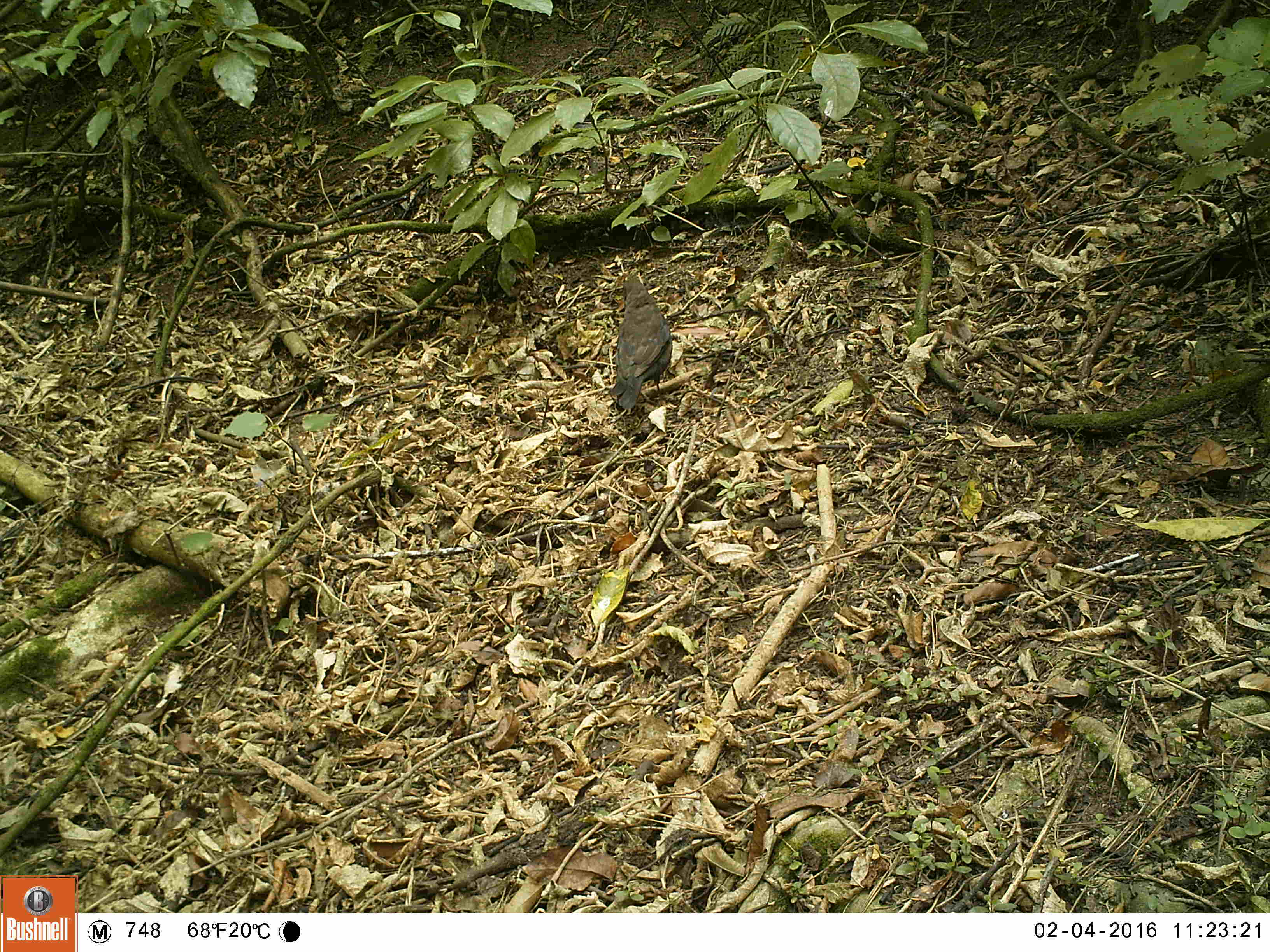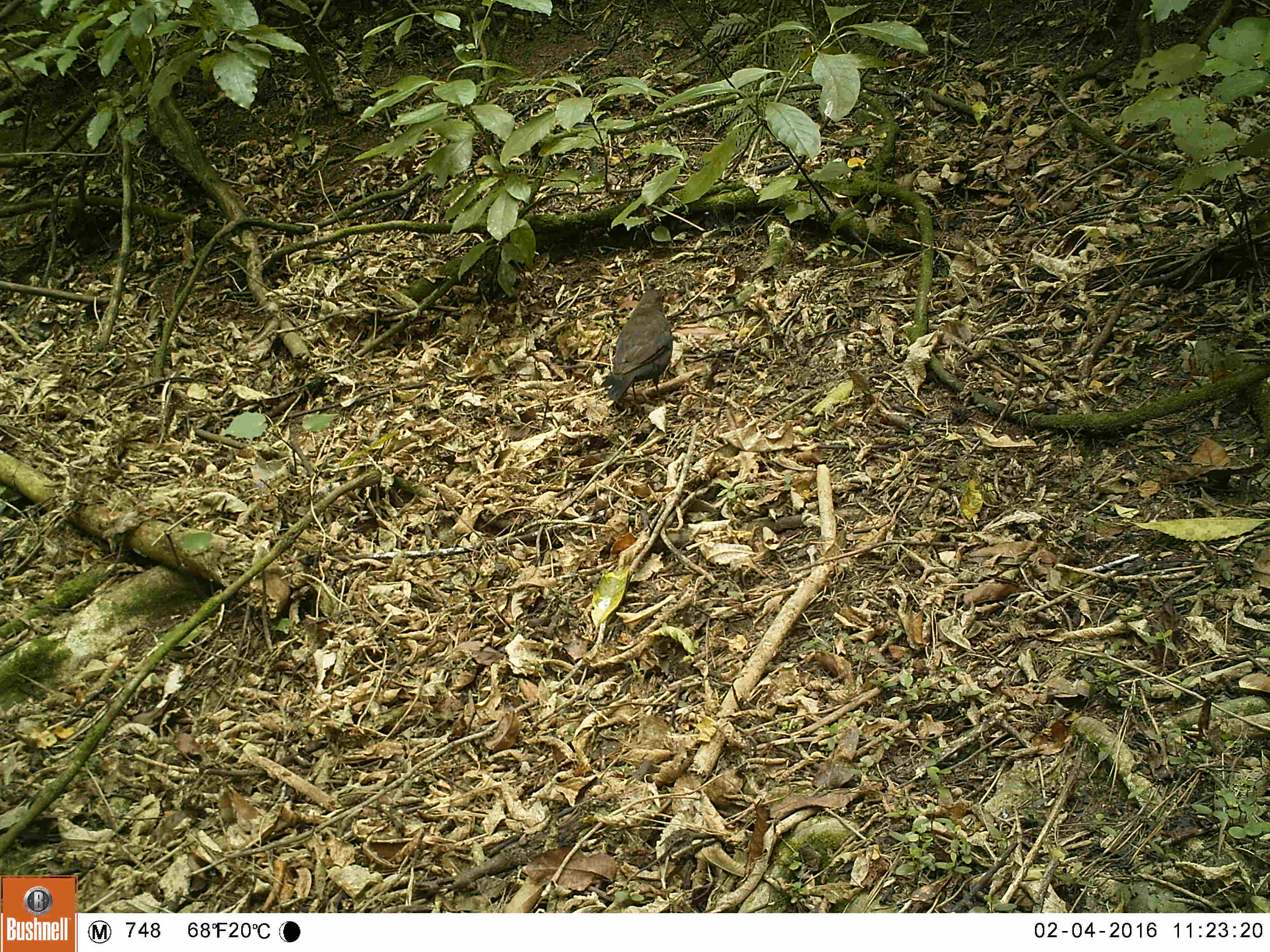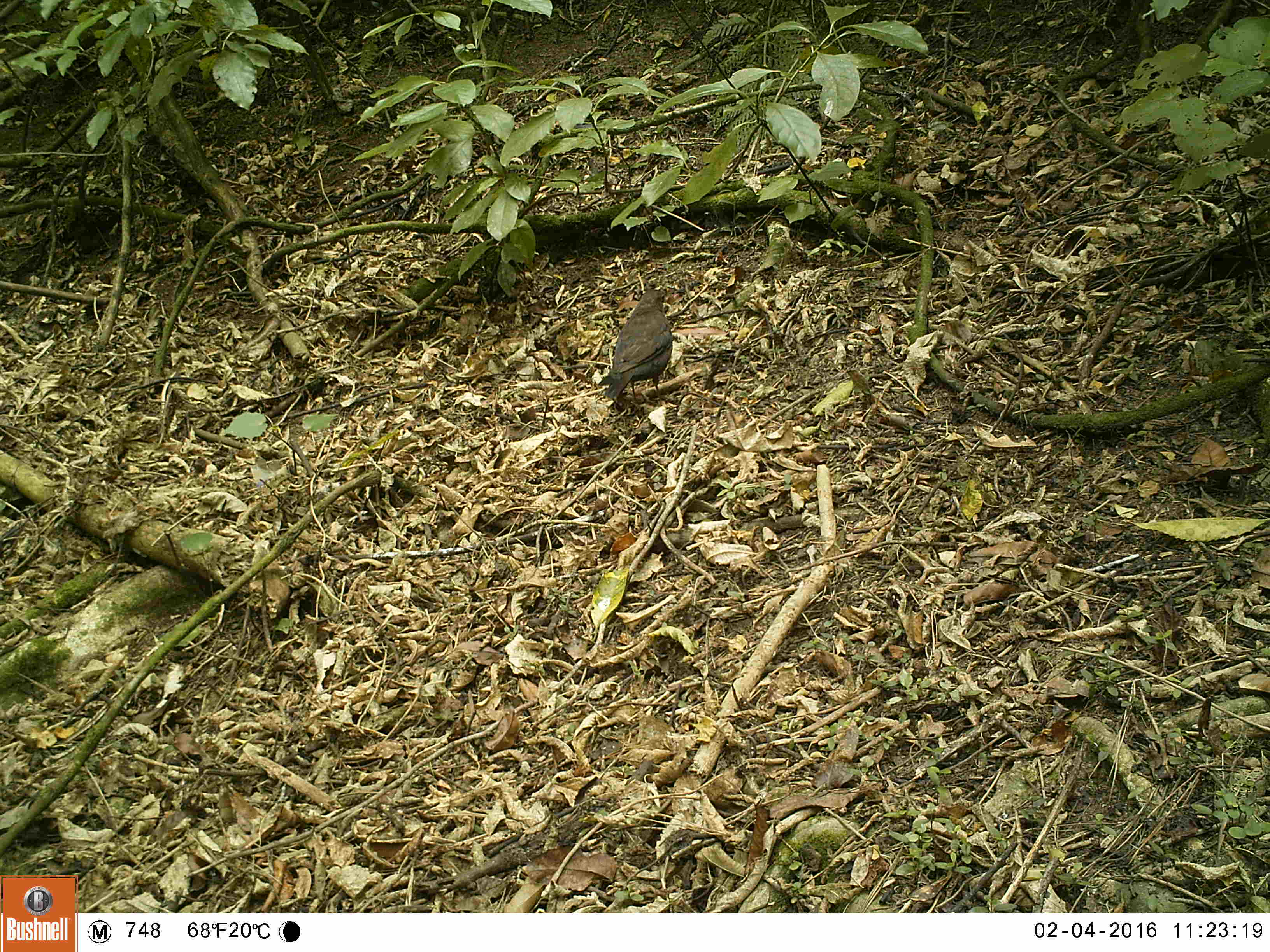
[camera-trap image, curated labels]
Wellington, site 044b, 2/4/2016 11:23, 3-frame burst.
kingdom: Animalia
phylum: Chordata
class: Aves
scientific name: Aves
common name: bird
Bird (Aves).